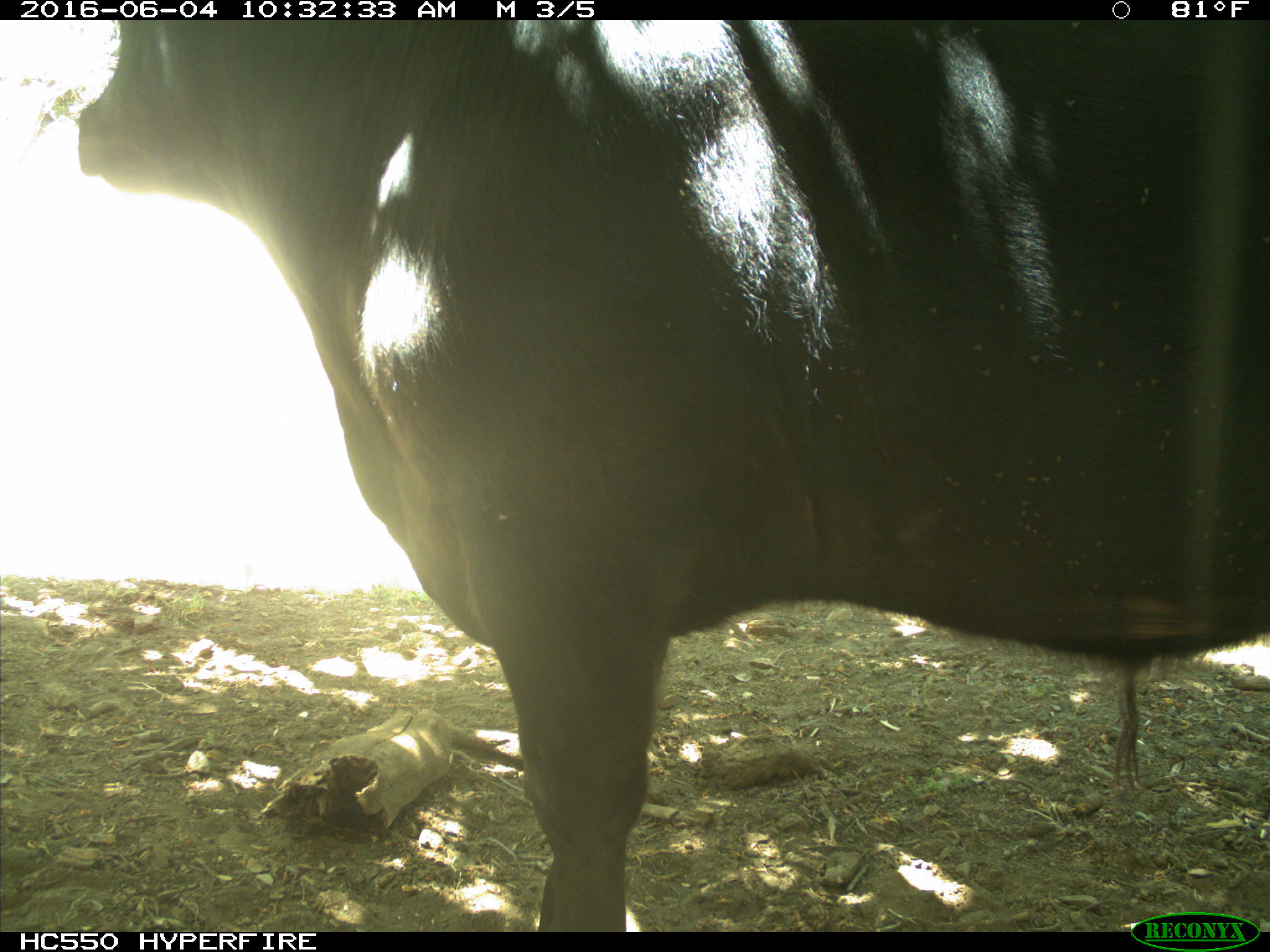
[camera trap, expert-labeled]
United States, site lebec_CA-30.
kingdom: Animalia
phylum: Chordata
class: Mammalia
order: Artiodactyla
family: Bovidae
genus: Bos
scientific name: Bos taurus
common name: domestic cow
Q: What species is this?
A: Bos taurus (domestic cow).